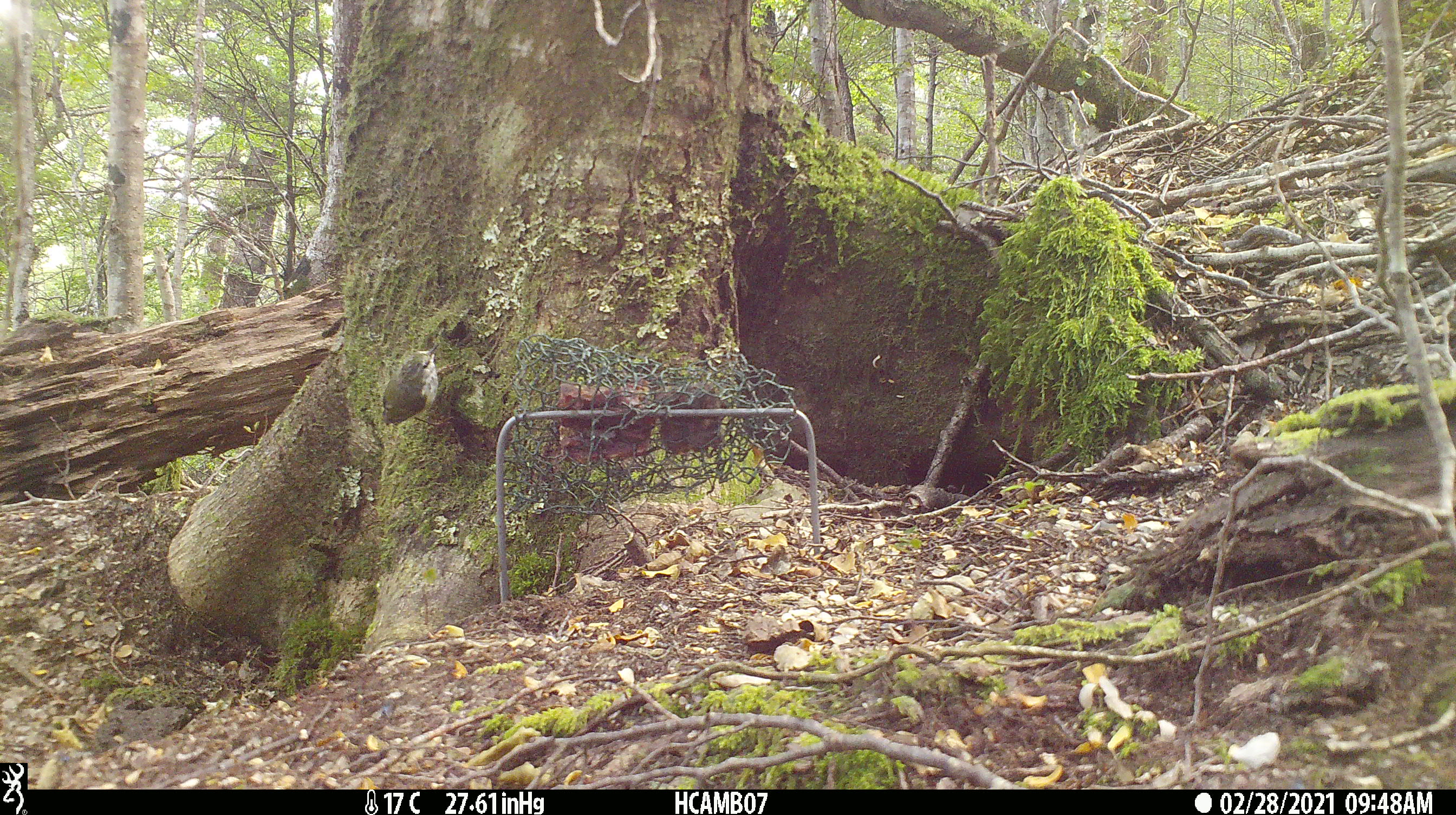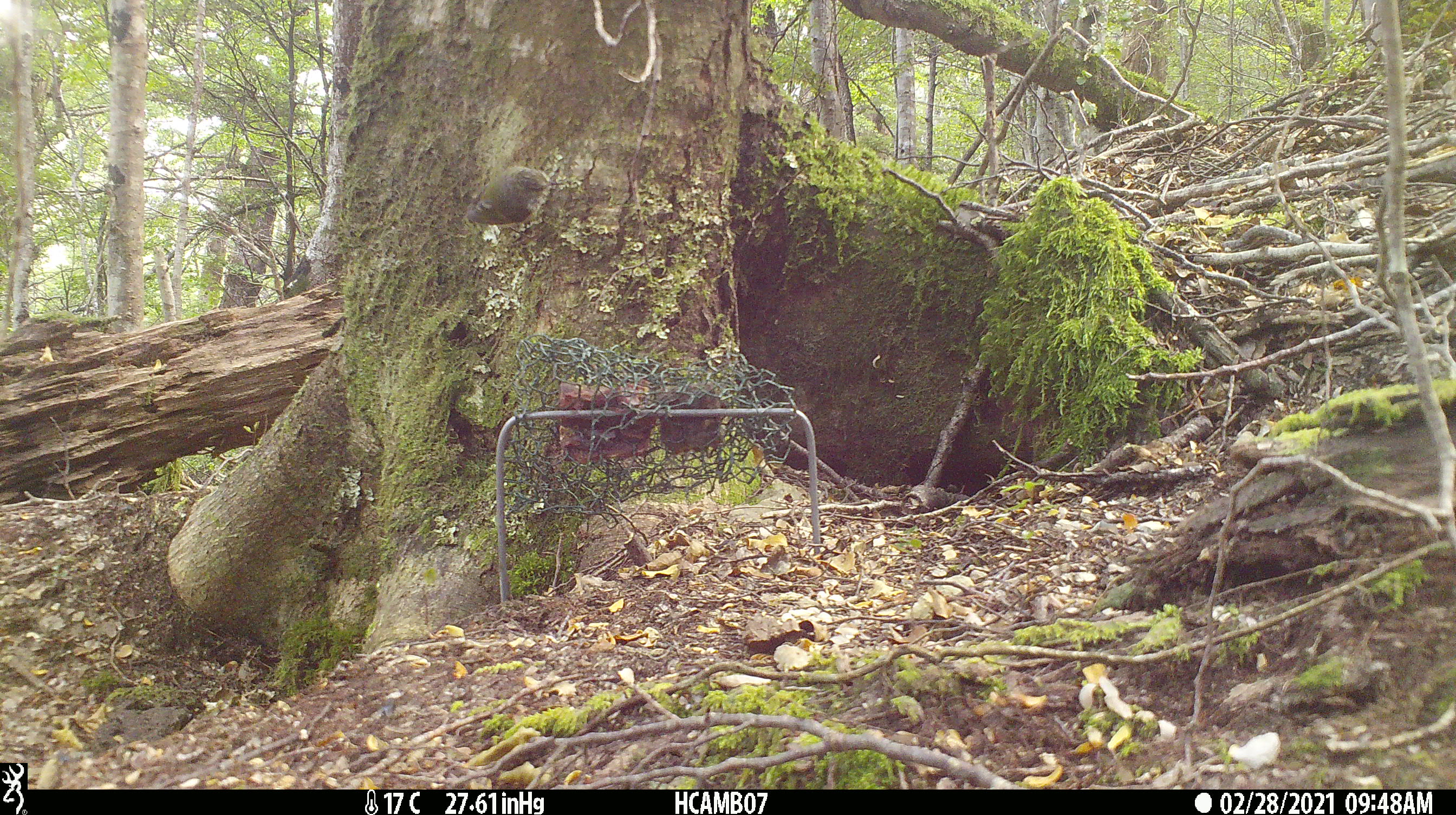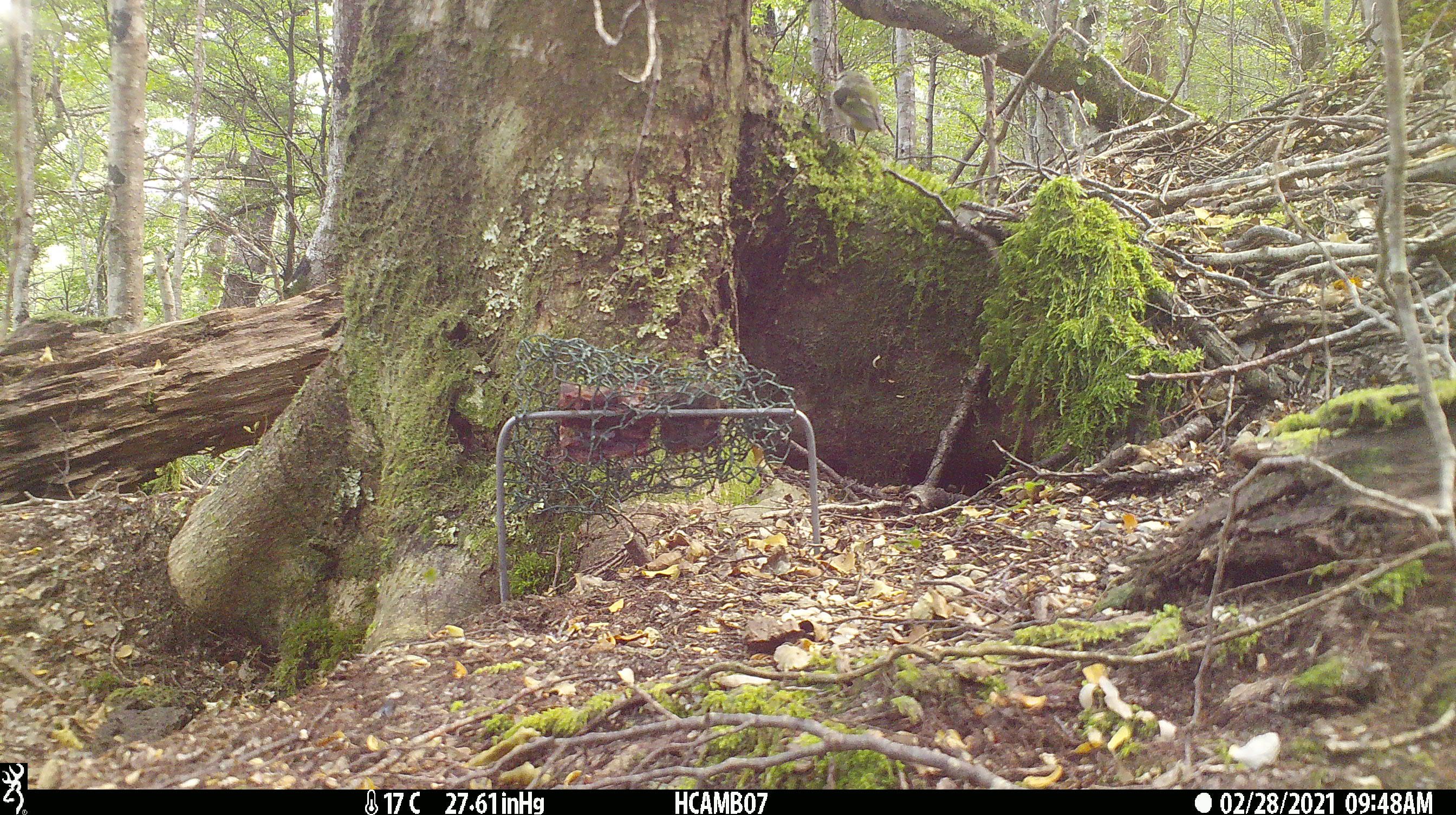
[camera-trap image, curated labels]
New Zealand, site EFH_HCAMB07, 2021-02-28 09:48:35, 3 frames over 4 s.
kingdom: Animalia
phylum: Chordata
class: Aves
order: Passeriformes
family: Acanthisittidae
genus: Acanthisitta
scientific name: Acanthisitta chloris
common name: rifleman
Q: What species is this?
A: Rifleman (Acanthisitta chloris).